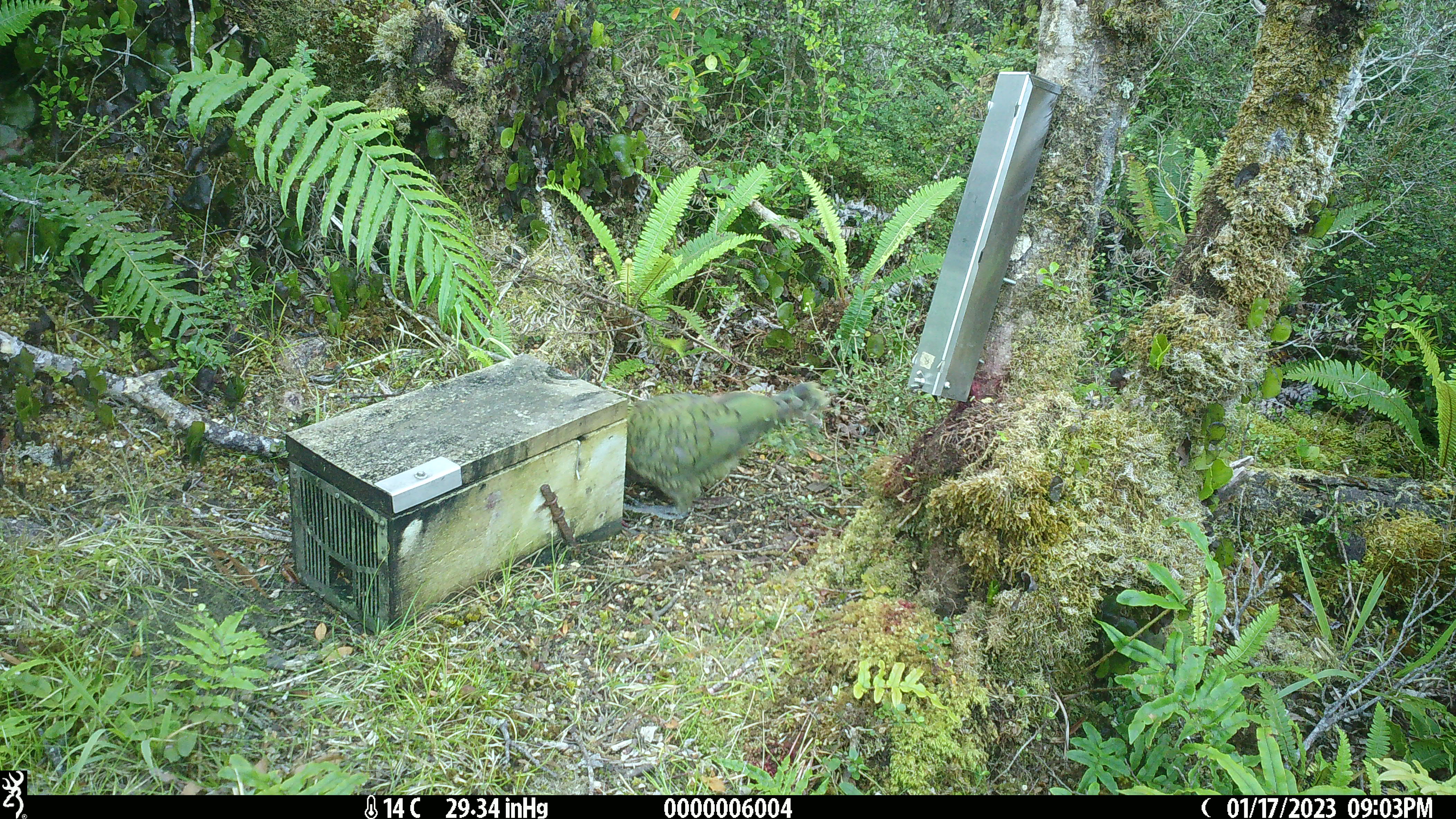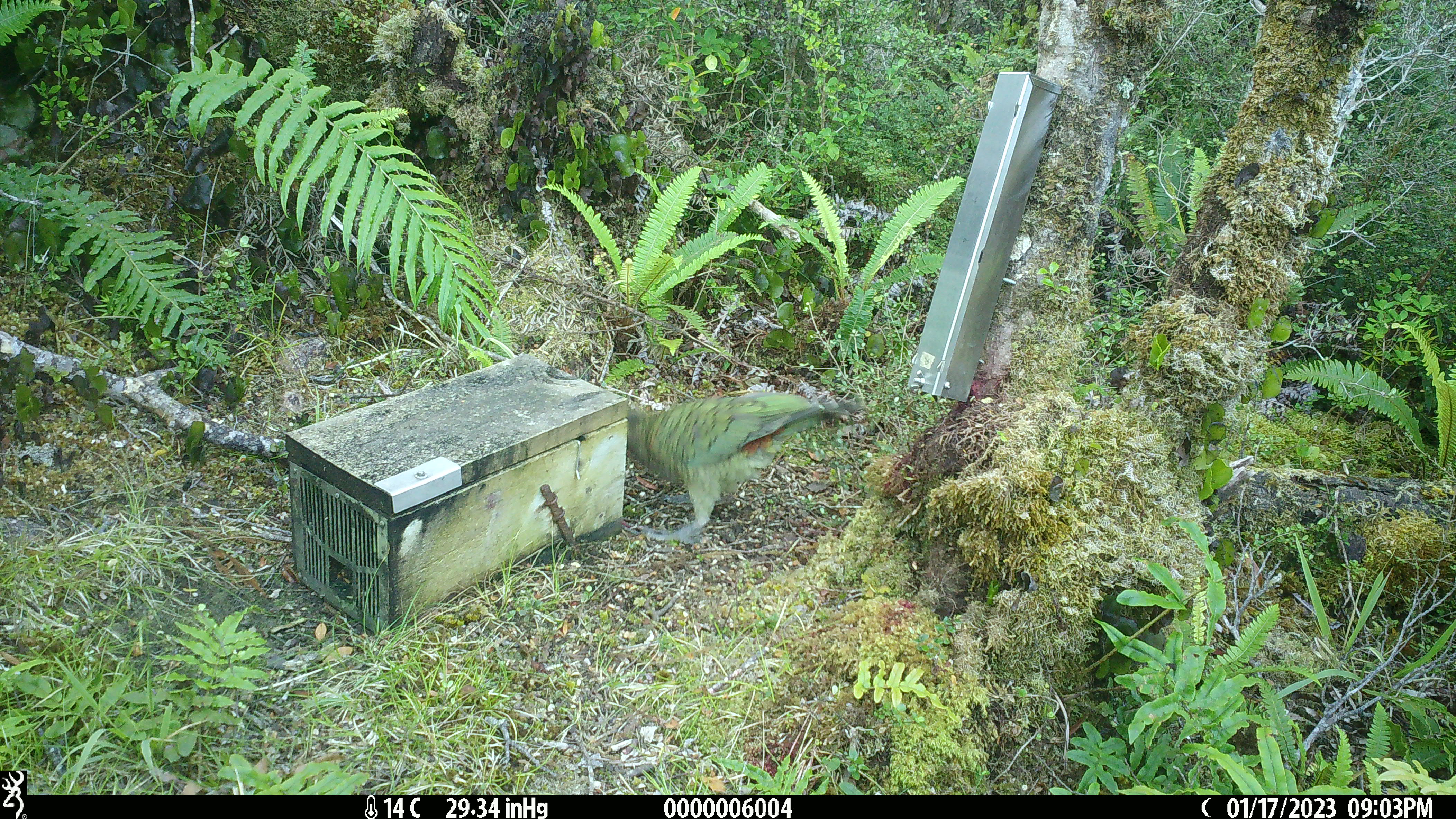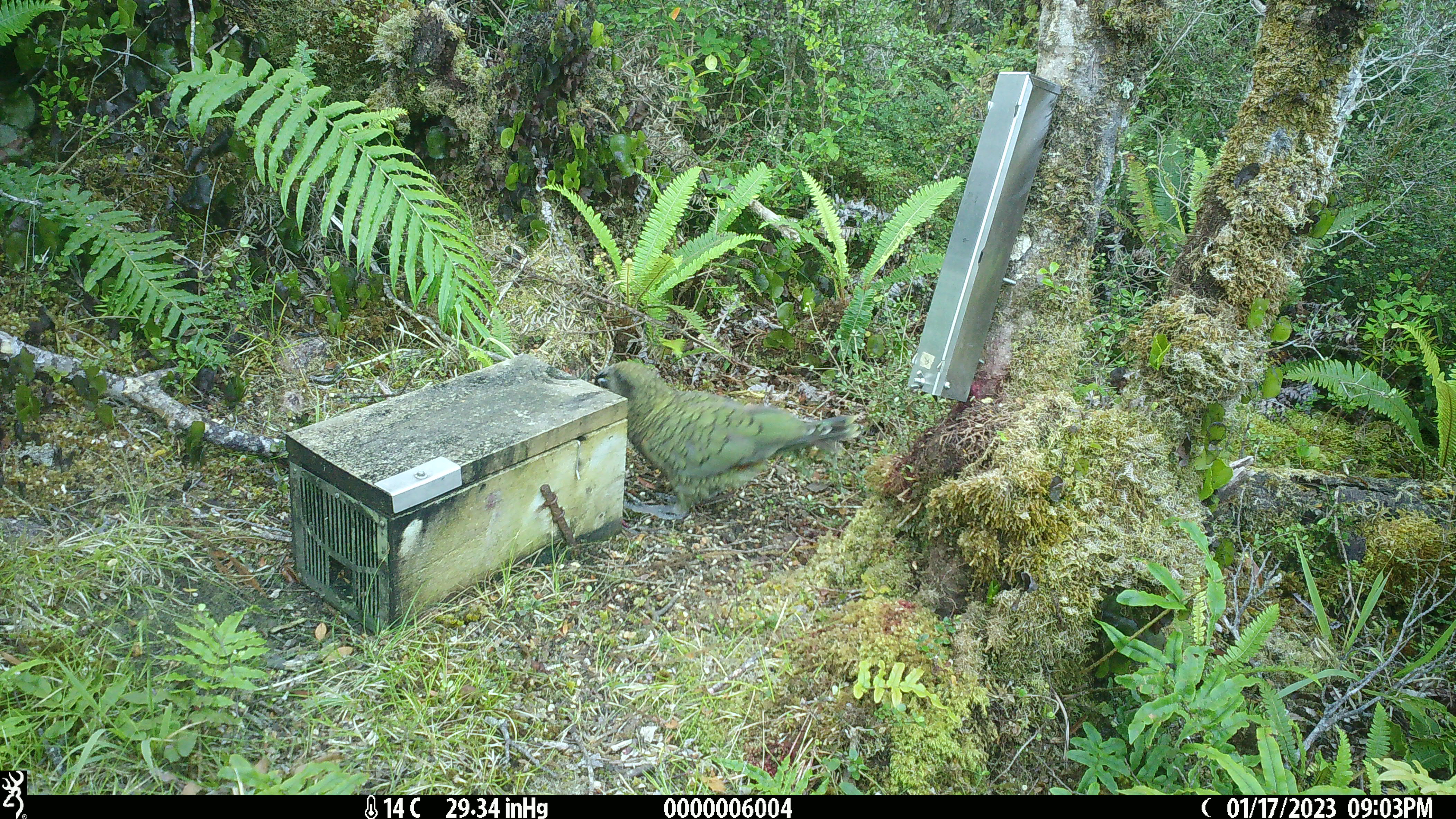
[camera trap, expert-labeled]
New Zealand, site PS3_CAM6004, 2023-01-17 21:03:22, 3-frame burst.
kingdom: Animalia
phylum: Chordata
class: Aves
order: Psittaciformes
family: Strigopidae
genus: Nestor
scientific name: Nestor notabilis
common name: kea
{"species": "kea (Nestor notabilis)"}